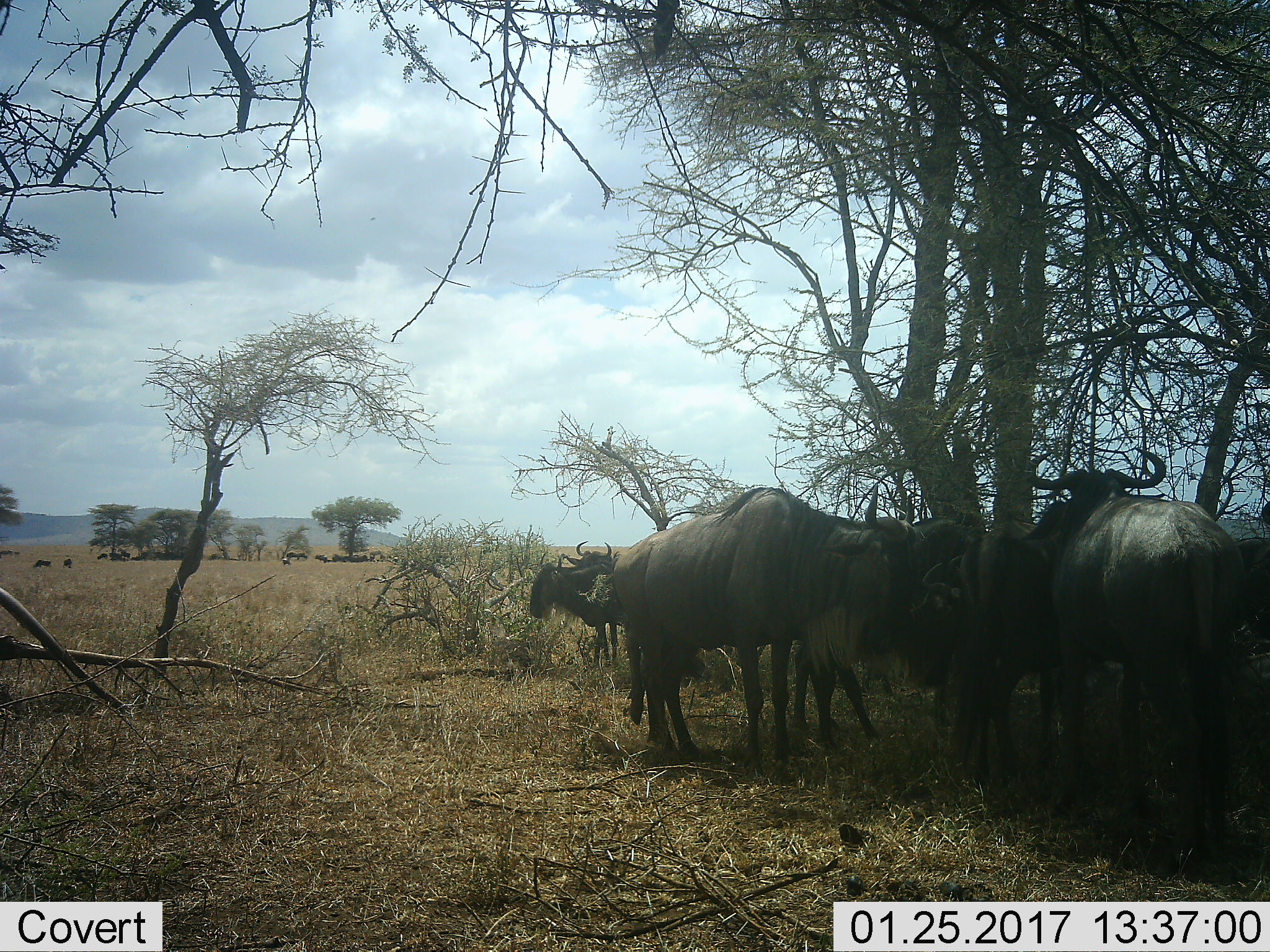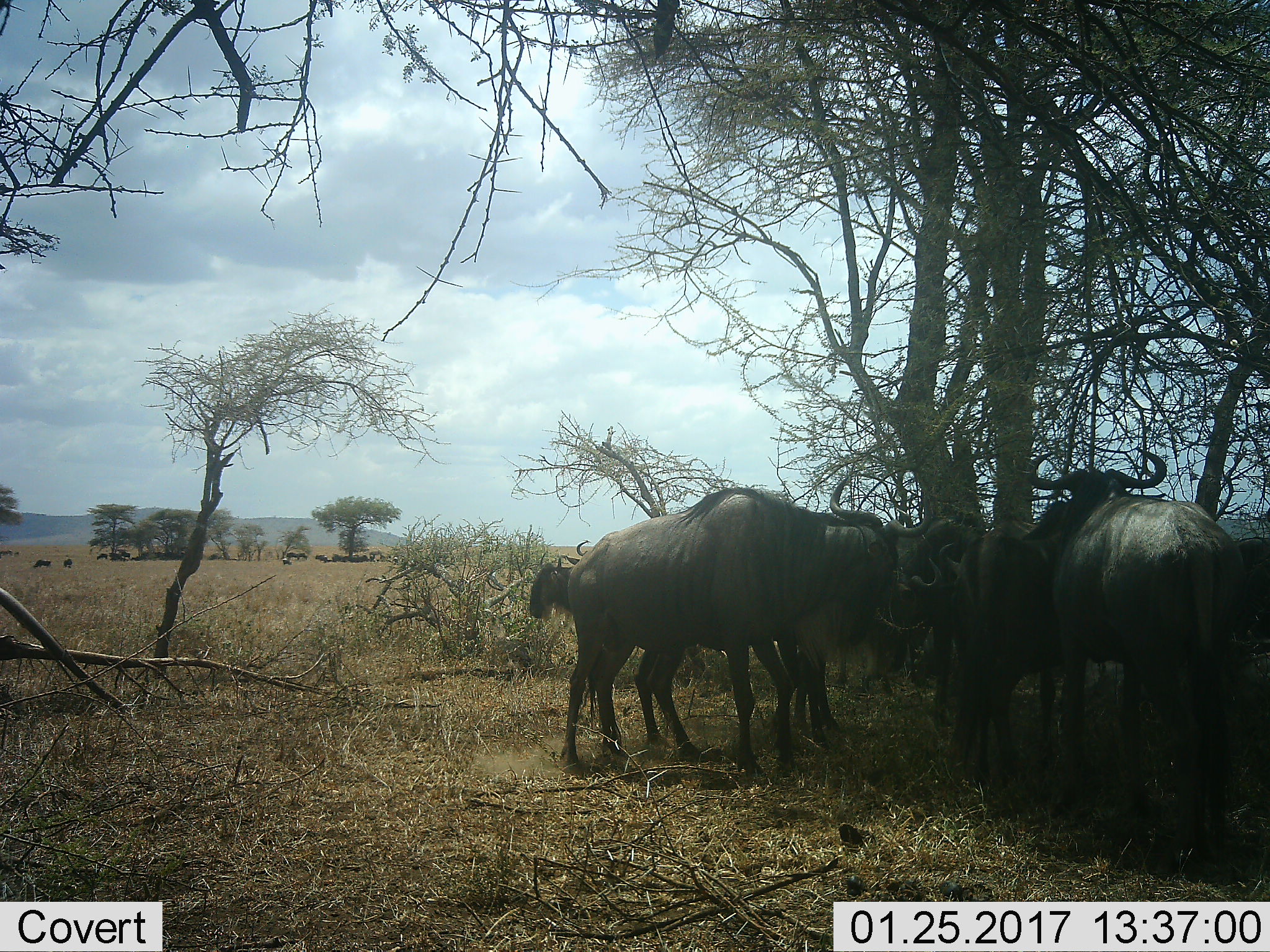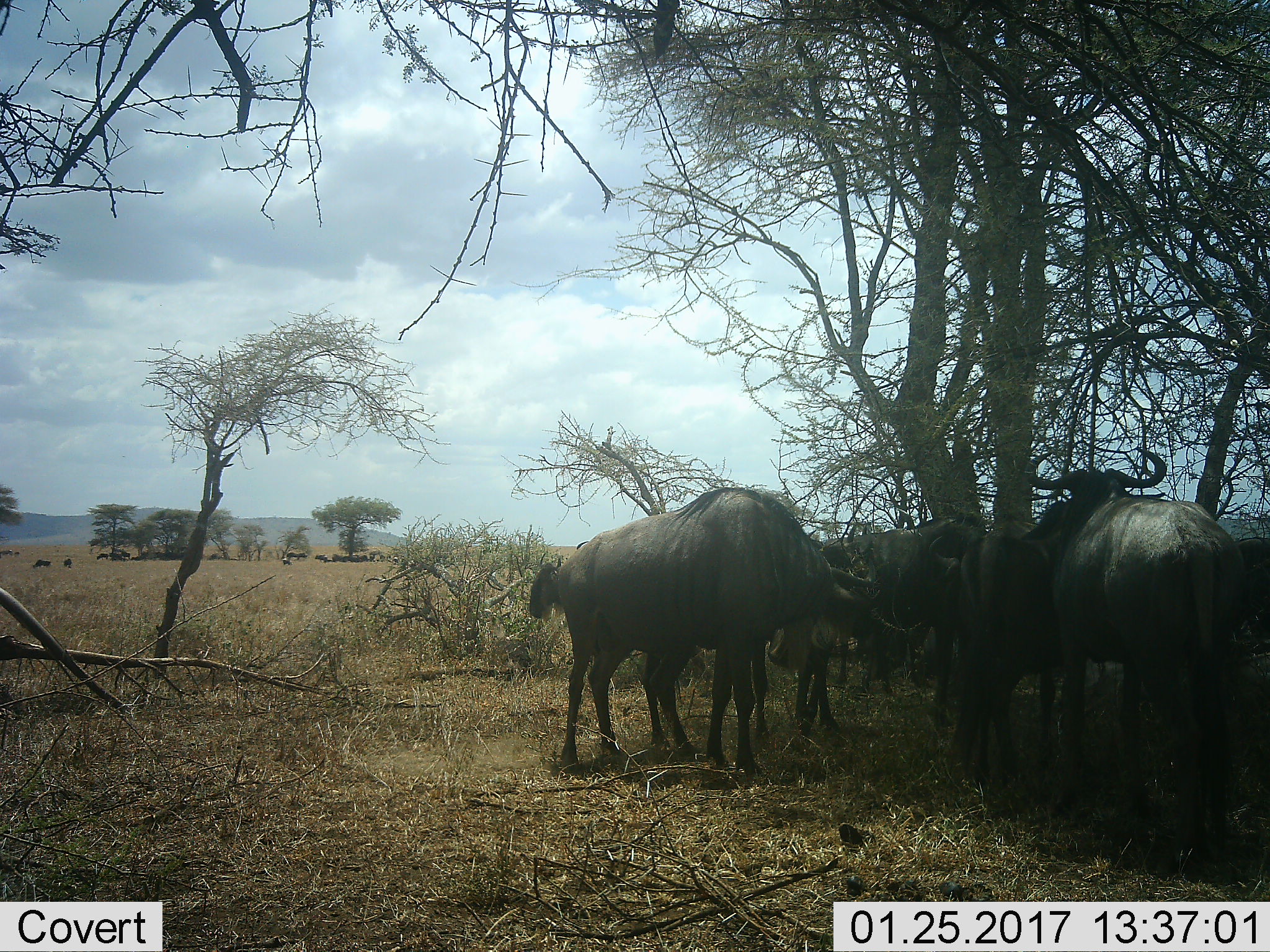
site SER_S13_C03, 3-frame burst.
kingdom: Animalia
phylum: Chordata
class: Mammalia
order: Artiodactyla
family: Bovidae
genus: Connochaetes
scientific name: Connochaetes taurinus taurinus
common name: blue wildebeest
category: wildebeestblue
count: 7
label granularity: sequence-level